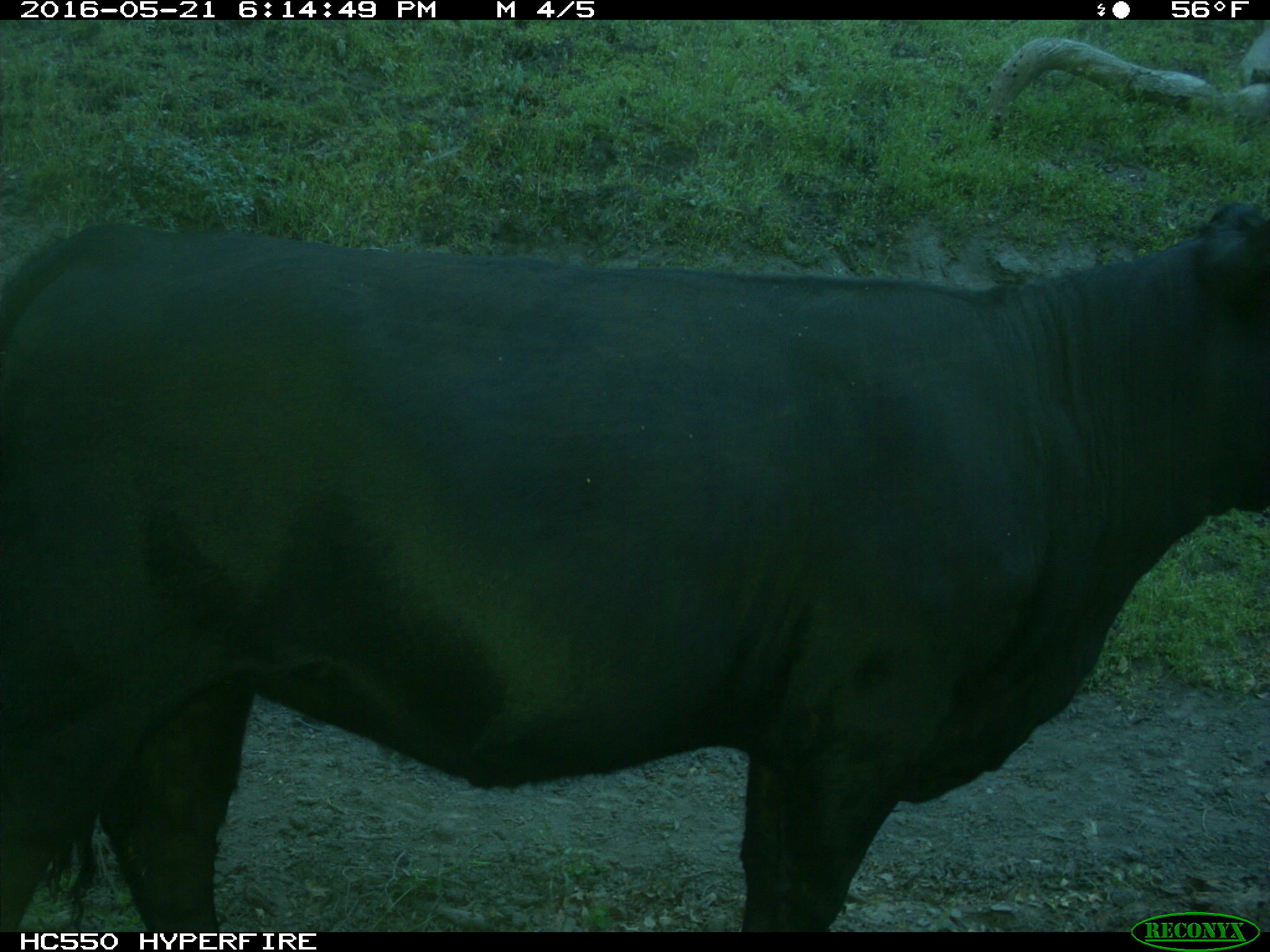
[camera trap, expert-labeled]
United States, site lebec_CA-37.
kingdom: Animalia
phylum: Chordata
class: Mammalia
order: Artiodactyla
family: Bovidae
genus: Bos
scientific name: Bos taurus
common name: domestic cow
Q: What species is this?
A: Bos taurus (domestic cow).